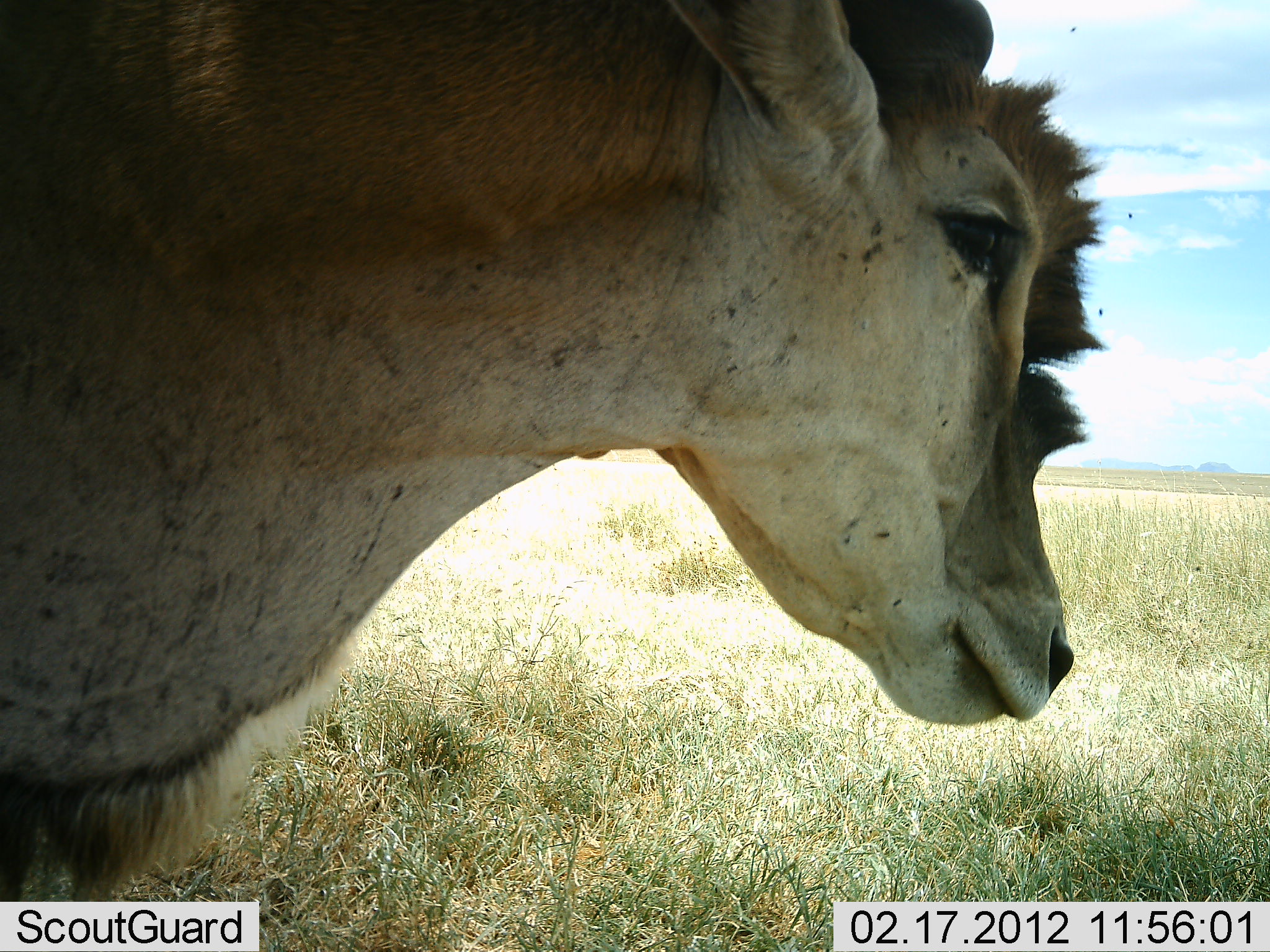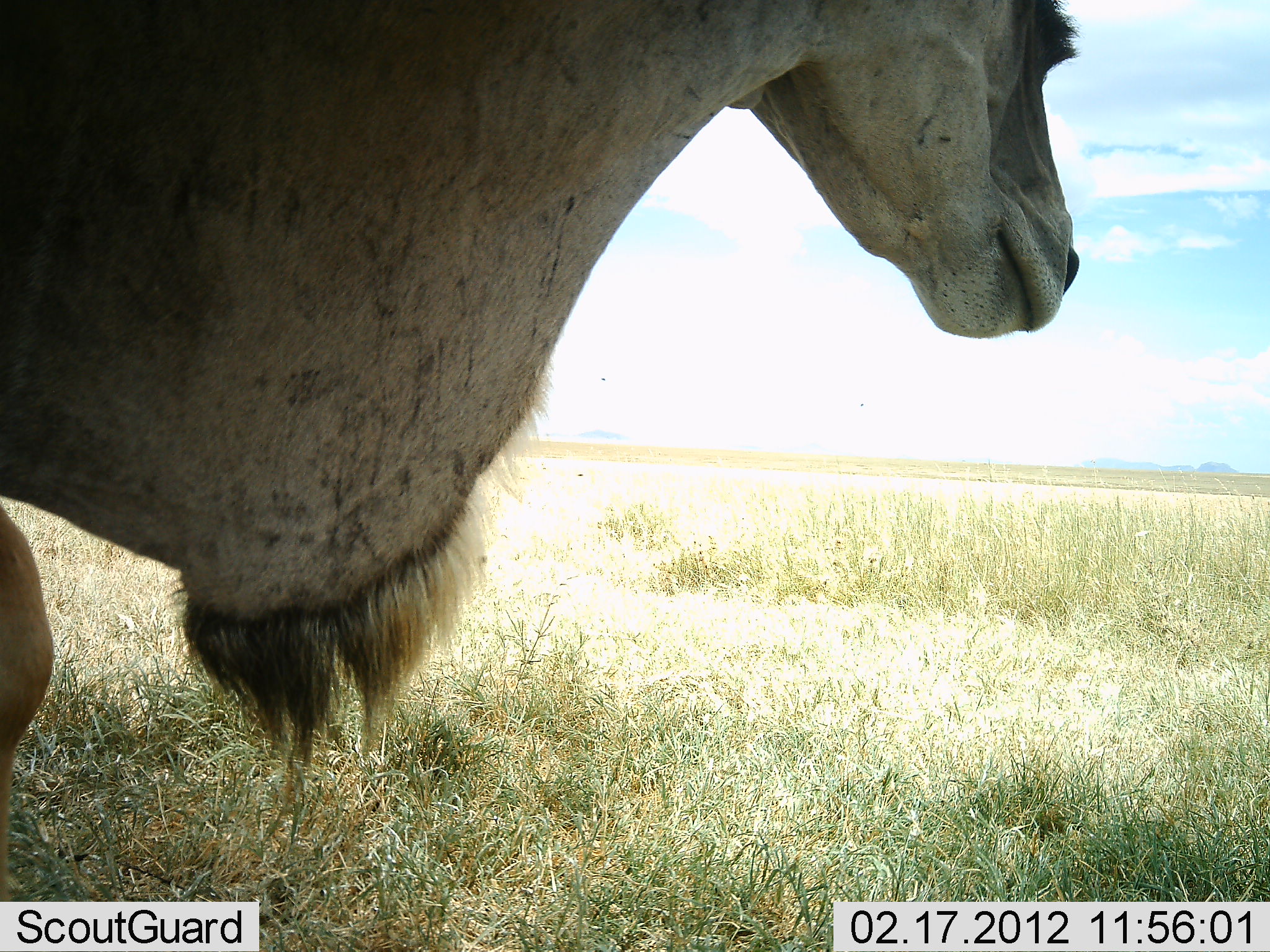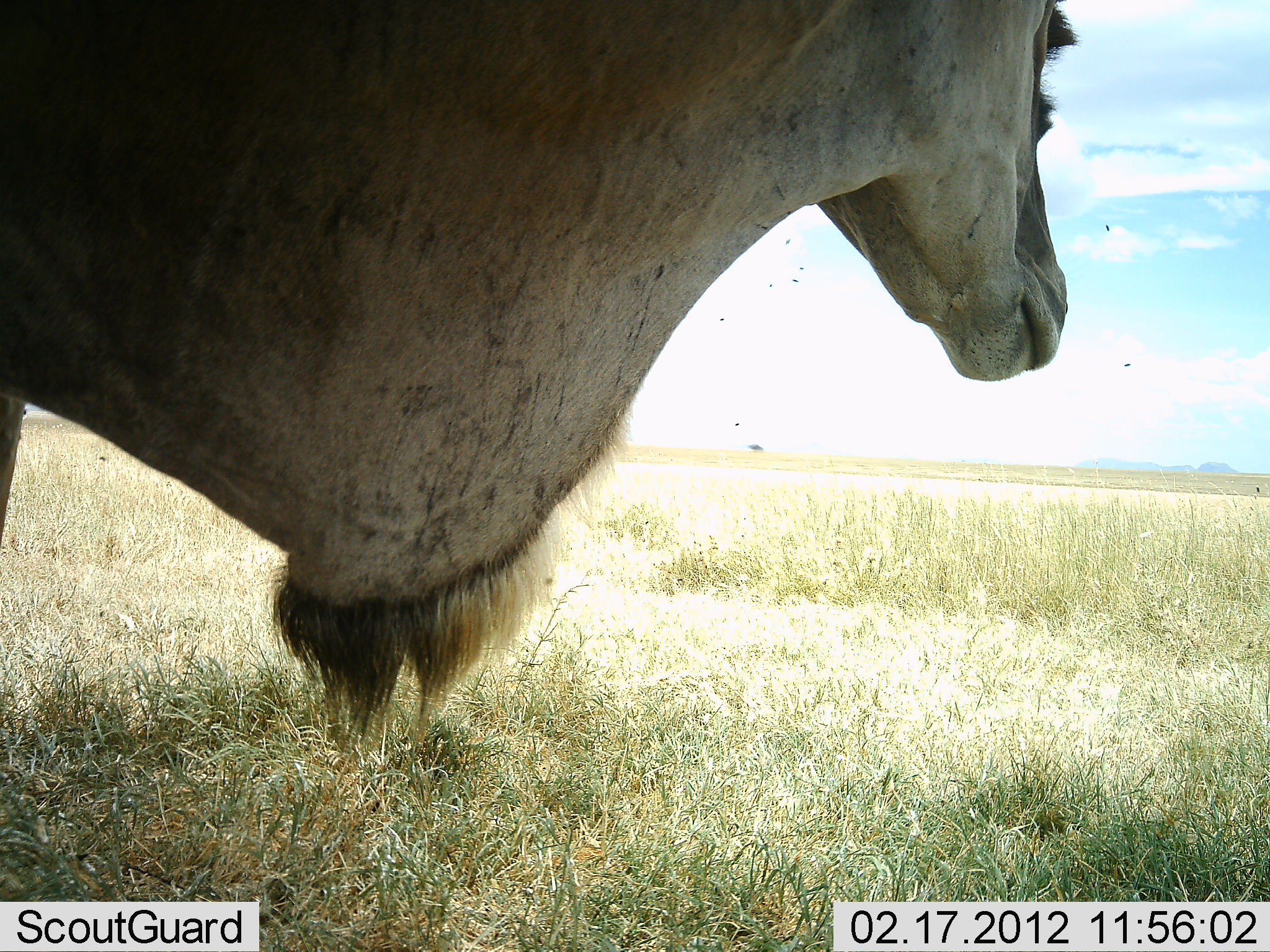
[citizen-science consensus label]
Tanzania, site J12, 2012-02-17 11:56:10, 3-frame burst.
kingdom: Animalia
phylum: Chordata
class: Mammalia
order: Artiodactyla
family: Bovidae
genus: Tragelaphus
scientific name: Tragelaphus oryx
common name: eland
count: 1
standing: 93%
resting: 4%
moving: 7%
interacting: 0%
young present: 0%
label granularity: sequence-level